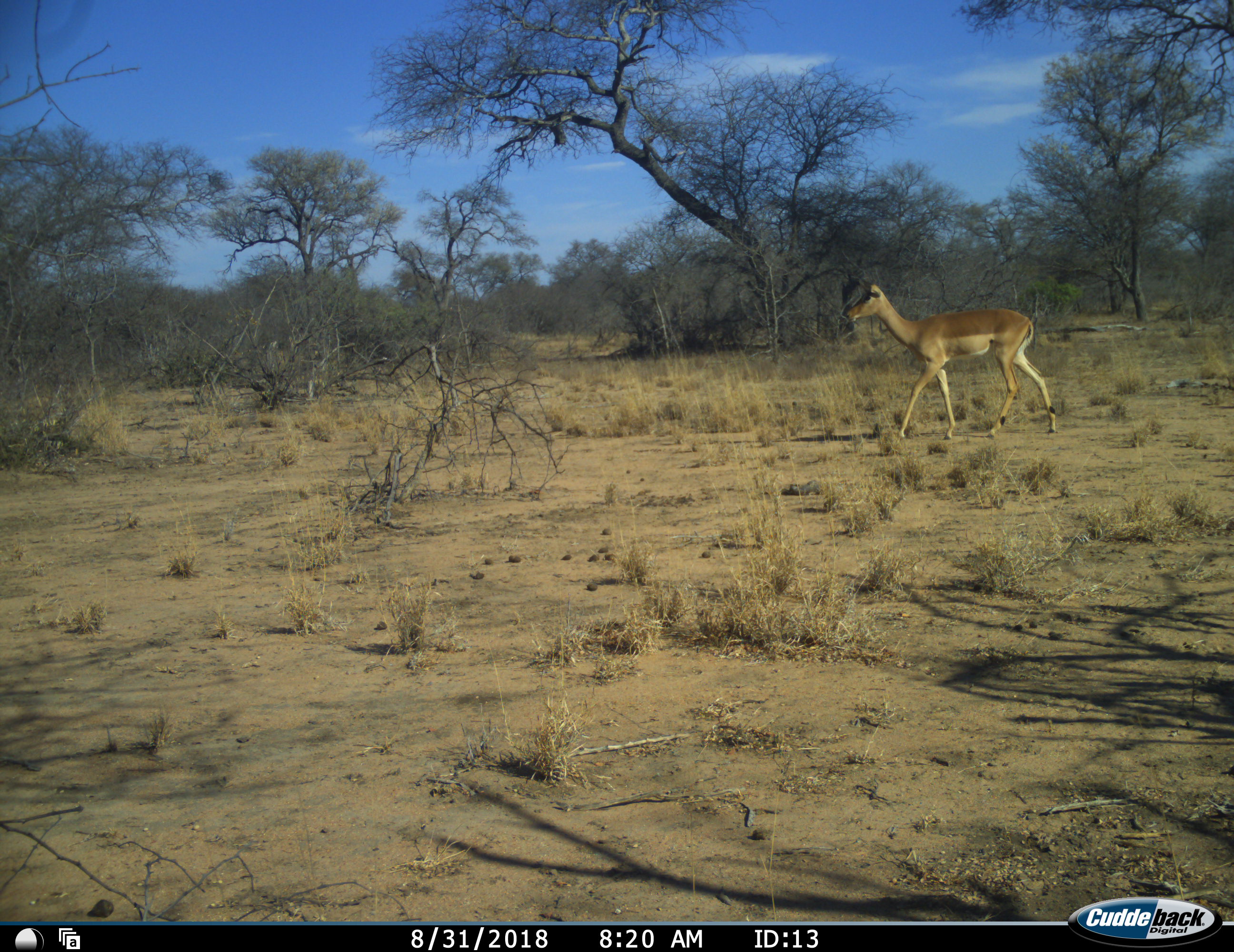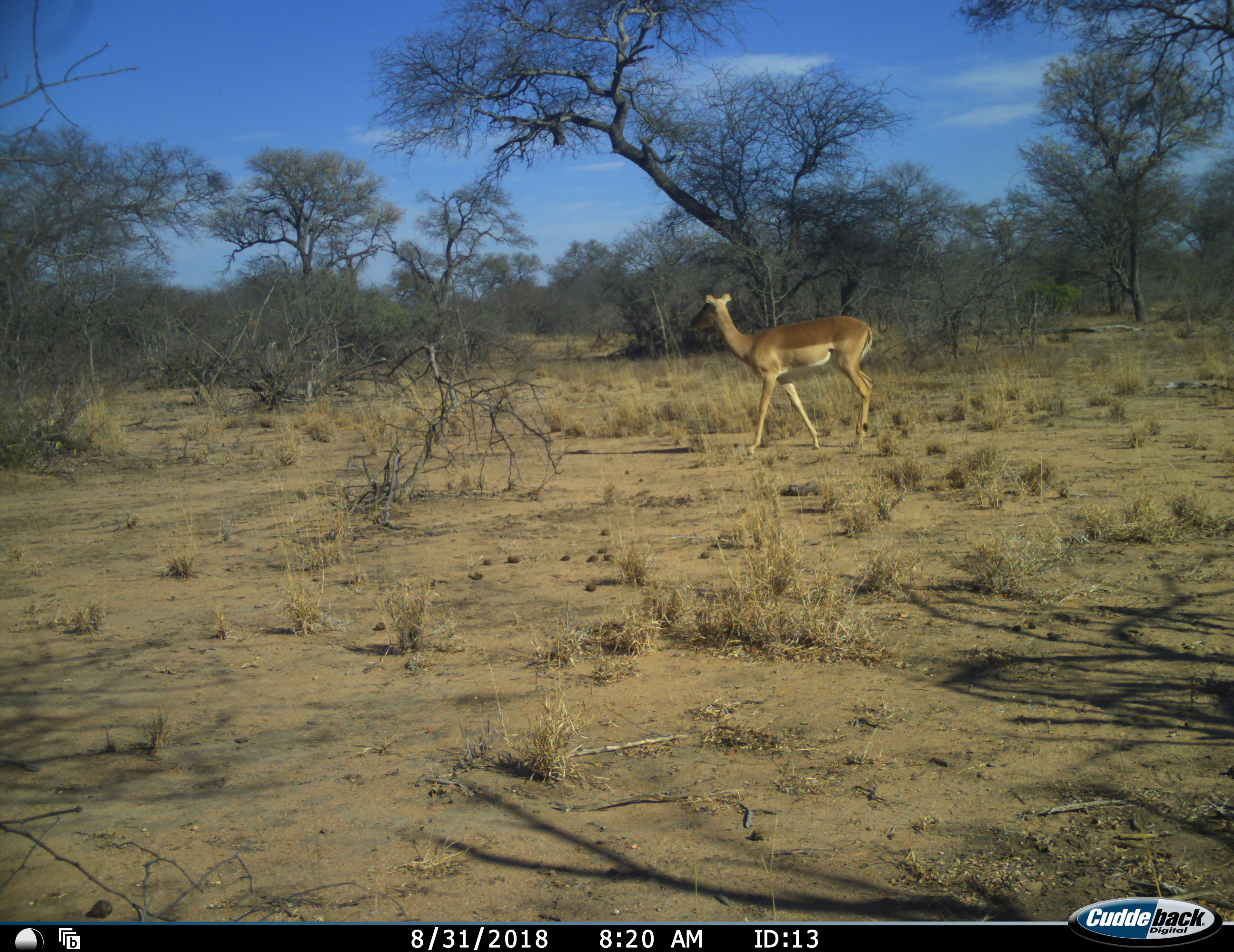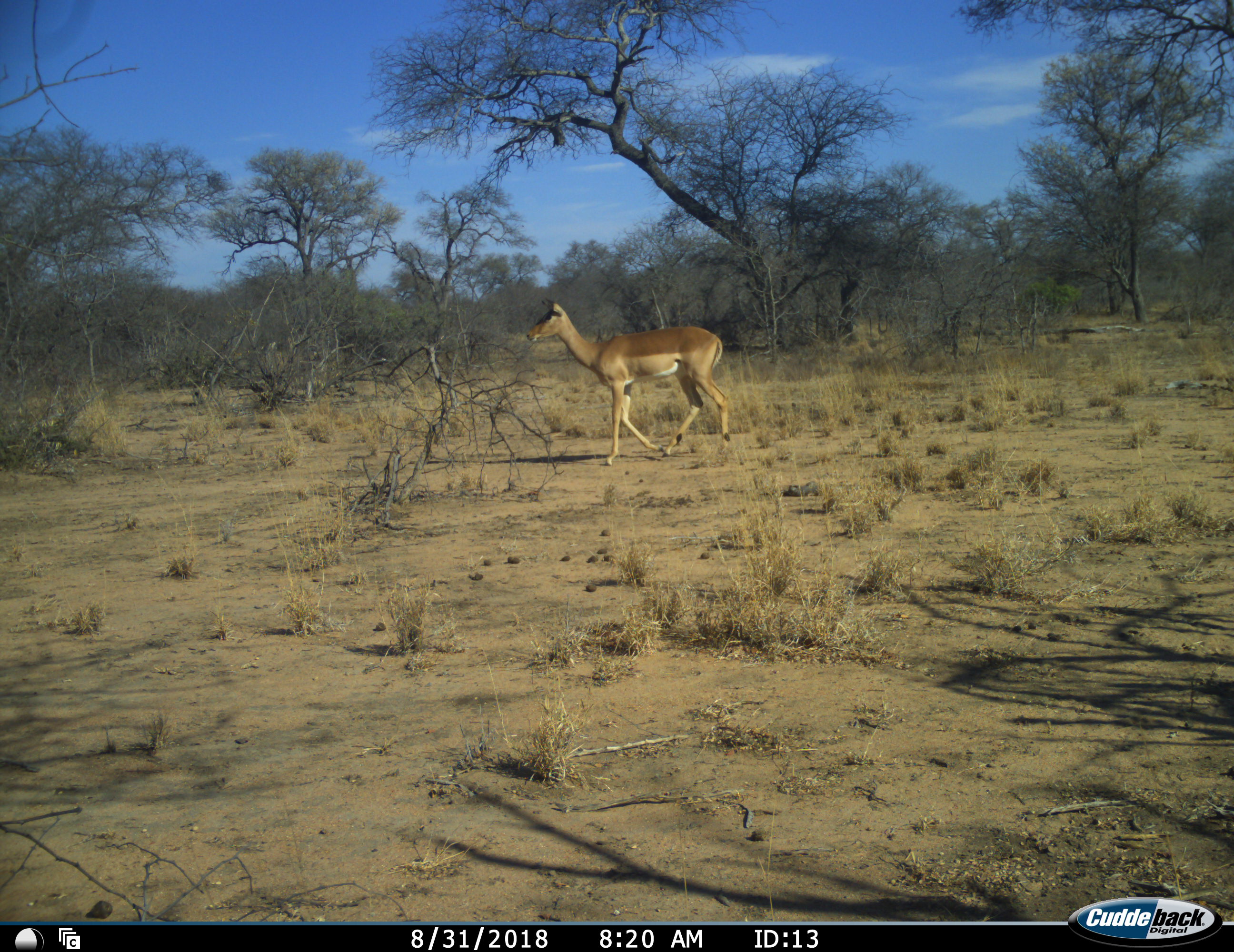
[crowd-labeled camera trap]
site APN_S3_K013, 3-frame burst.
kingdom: Animalia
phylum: Chordata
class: Mammalia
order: Artiodactyla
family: Bovidae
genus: Aepyceros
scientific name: Aepyceros melampus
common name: impala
Impala (Aepyceros melampus), count 1. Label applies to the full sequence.